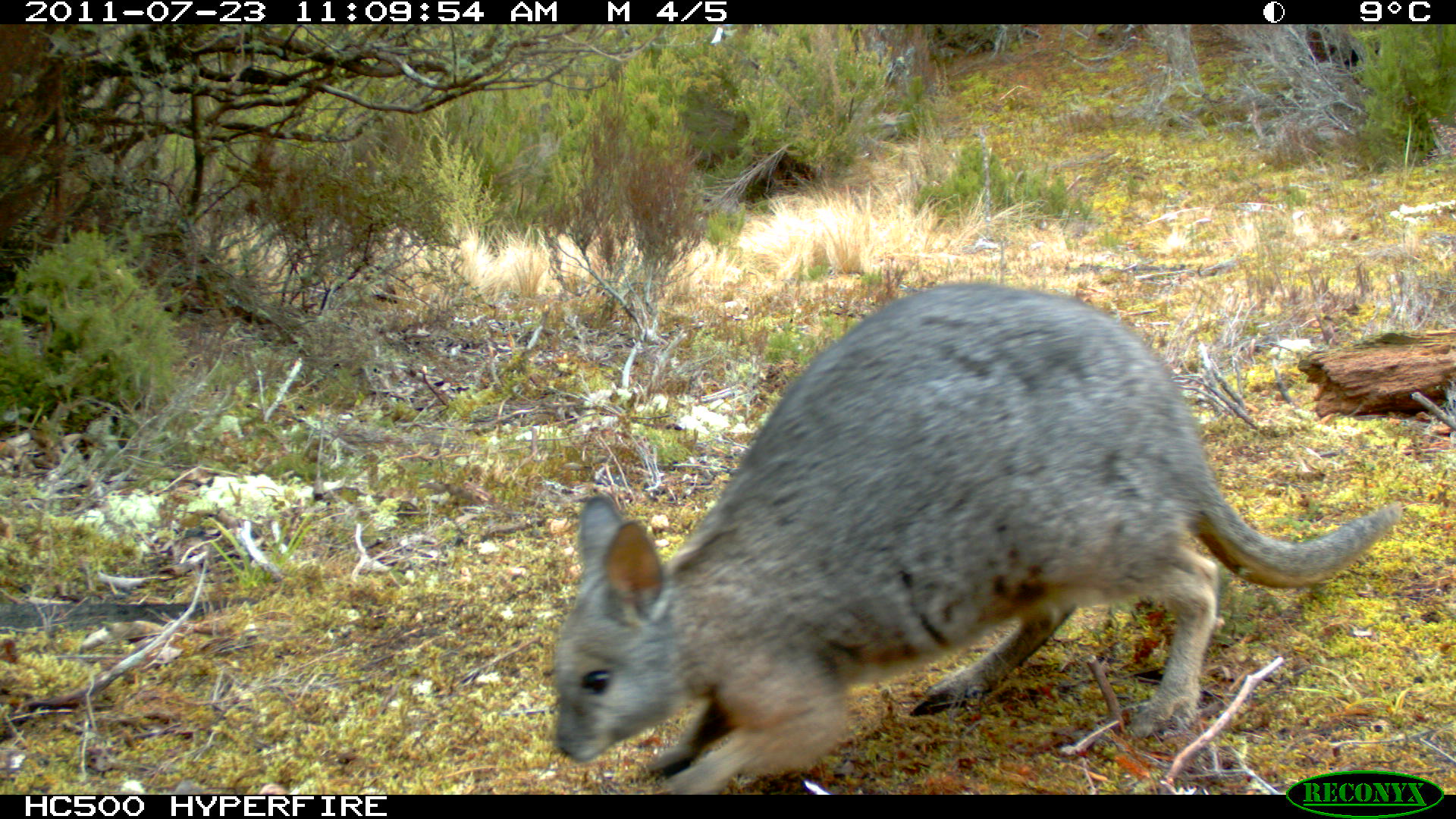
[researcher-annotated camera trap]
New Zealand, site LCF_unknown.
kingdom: Animalia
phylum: Chordata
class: Mammalia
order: Diprotodontia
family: Macropodidae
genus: Notamacropus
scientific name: Notamacropus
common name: wallaby